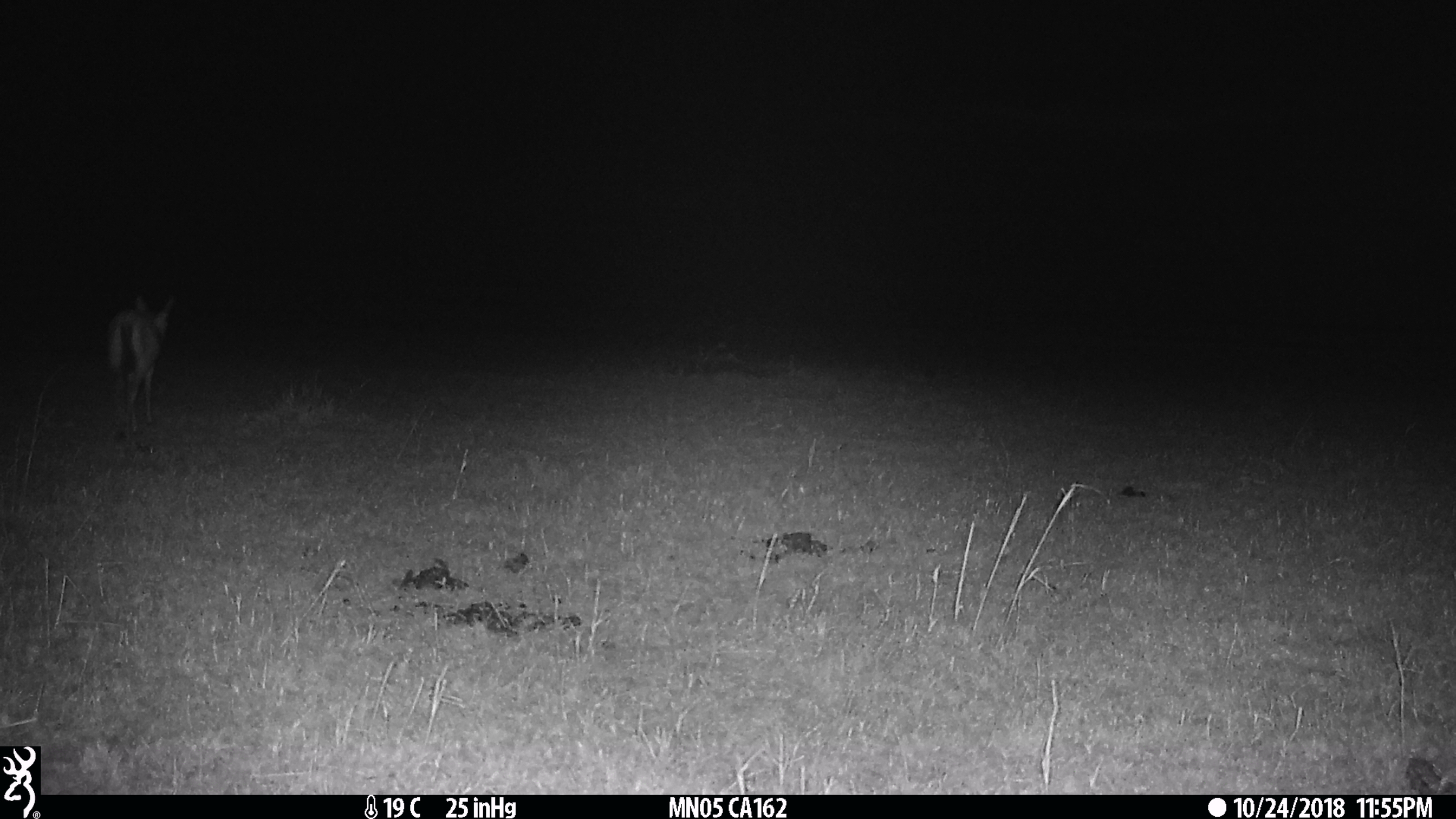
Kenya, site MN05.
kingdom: Animalia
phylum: Chordata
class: Mammalia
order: Artiodactyla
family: Bovidae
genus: Eudorcas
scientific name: Eudorcas thomsonii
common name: thomon's gazelle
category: gazelle thomsons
Gazelle thomsons (thomon's gazelle) (Eudorcas thomsonii).